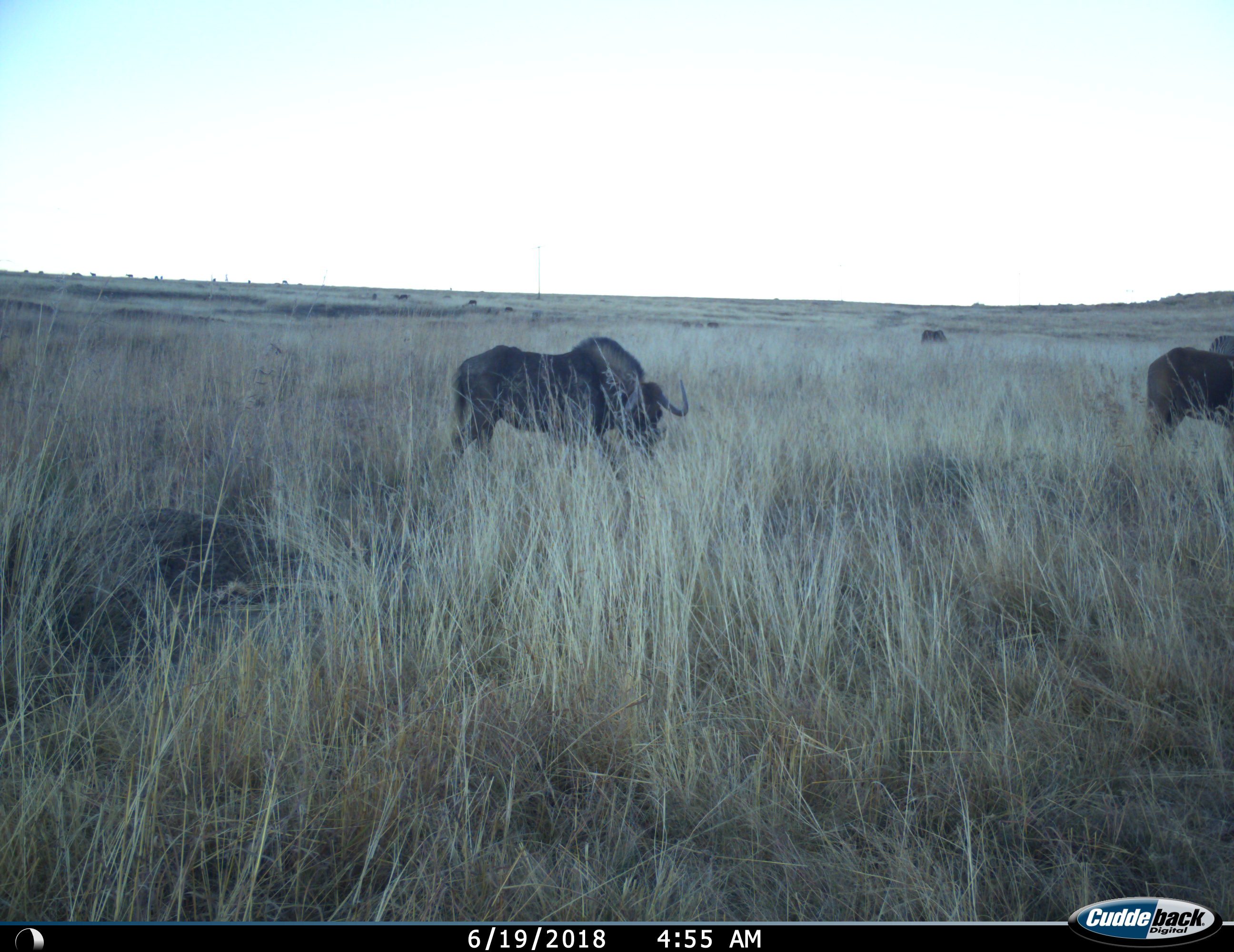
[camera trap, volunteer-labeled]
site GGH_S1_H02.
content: unidentified animal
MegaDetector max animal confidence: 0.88